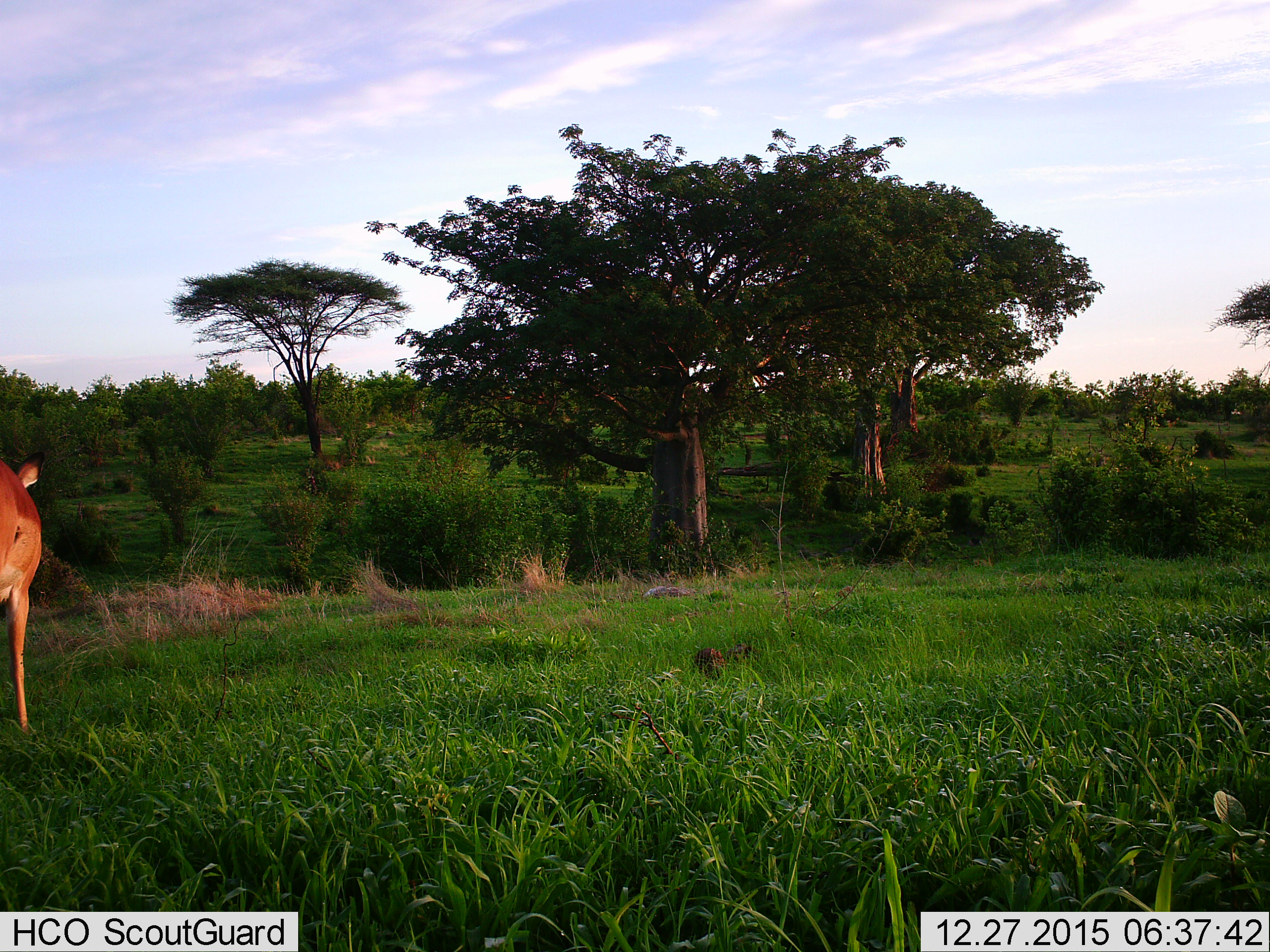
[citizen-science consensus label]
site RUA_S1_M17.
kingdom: Animalia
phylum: Chordata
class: Mammalia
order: Artiodactyla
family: Bovidae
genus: Aepyceros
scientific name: Aepyceros melampus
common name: impala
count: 1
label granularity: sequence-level